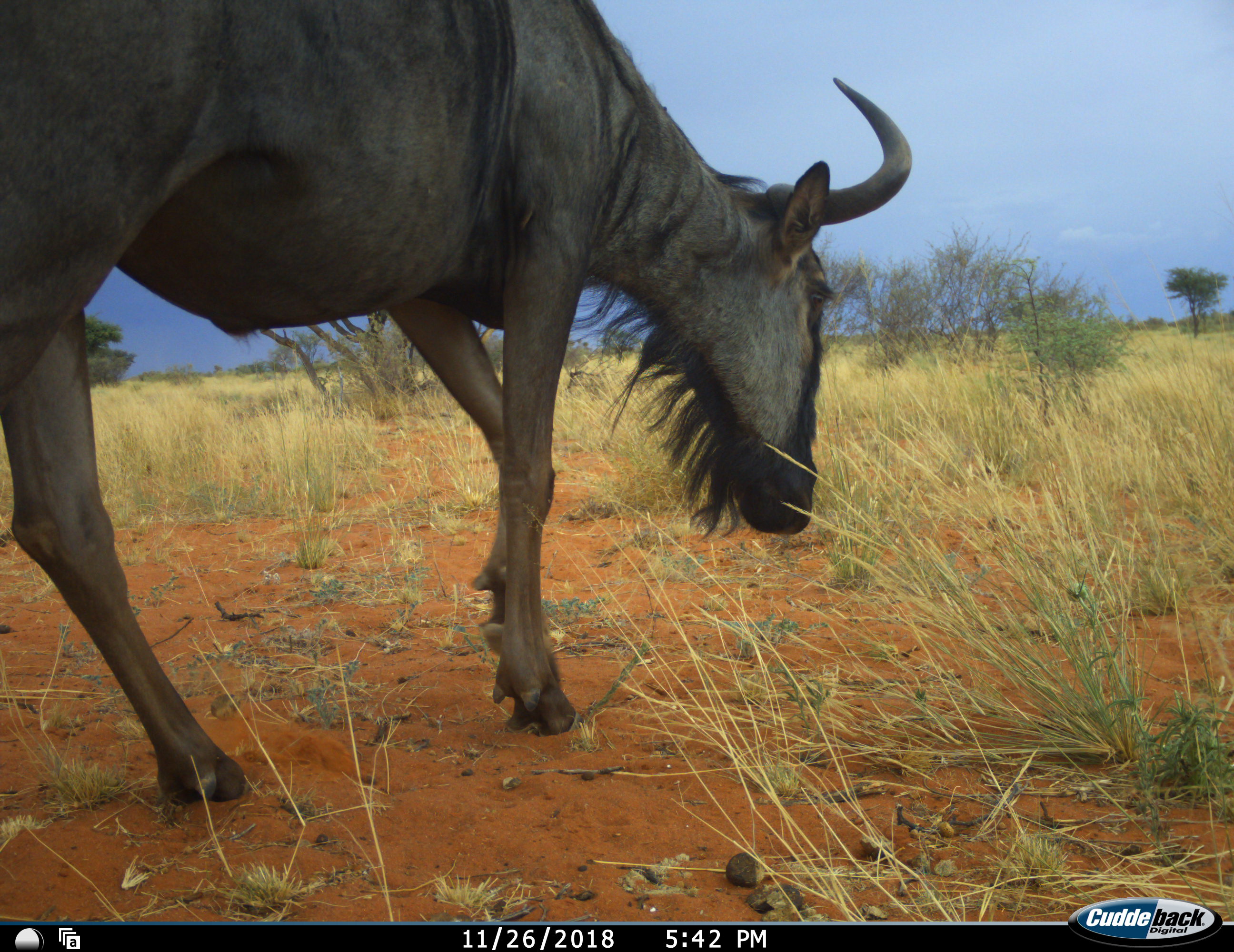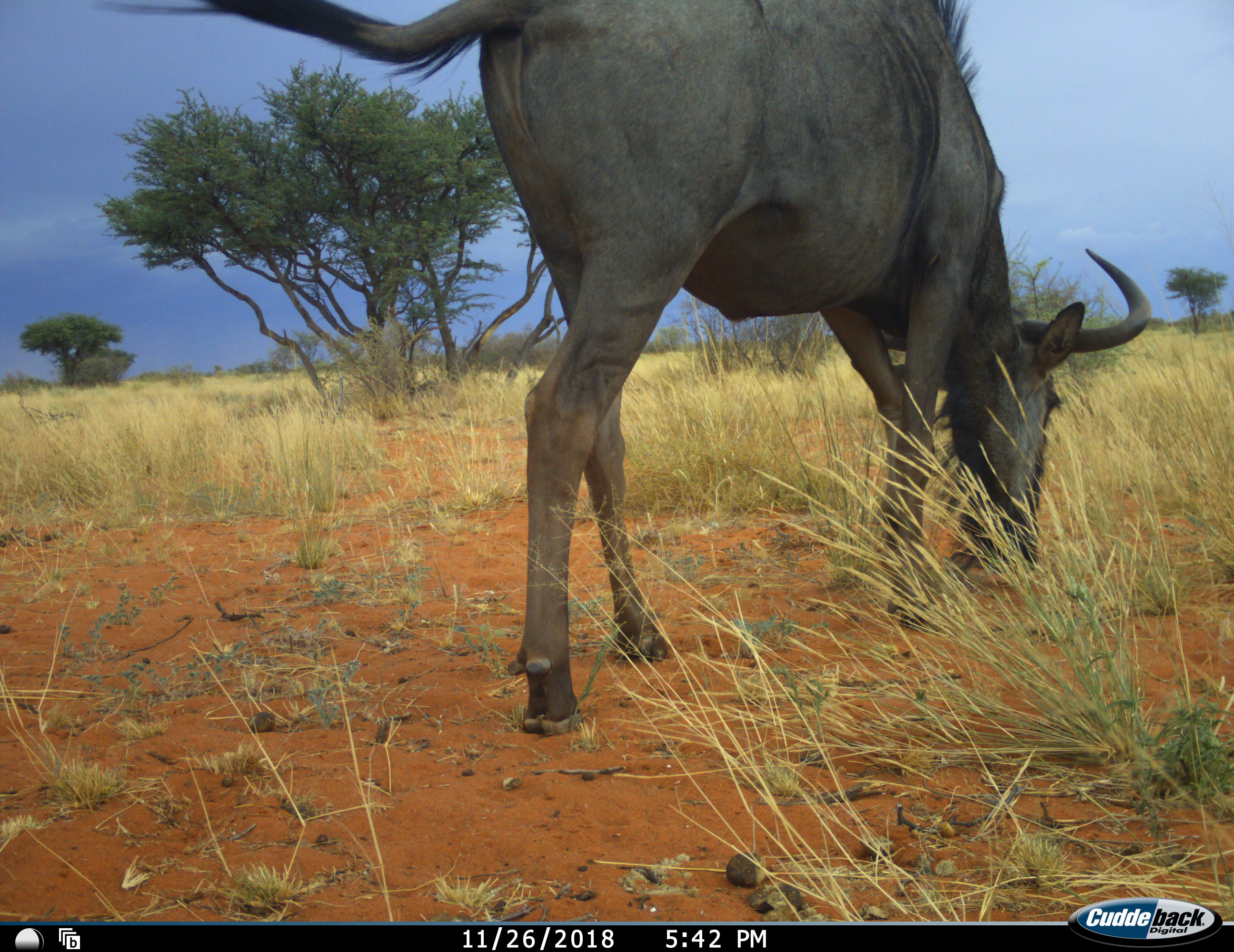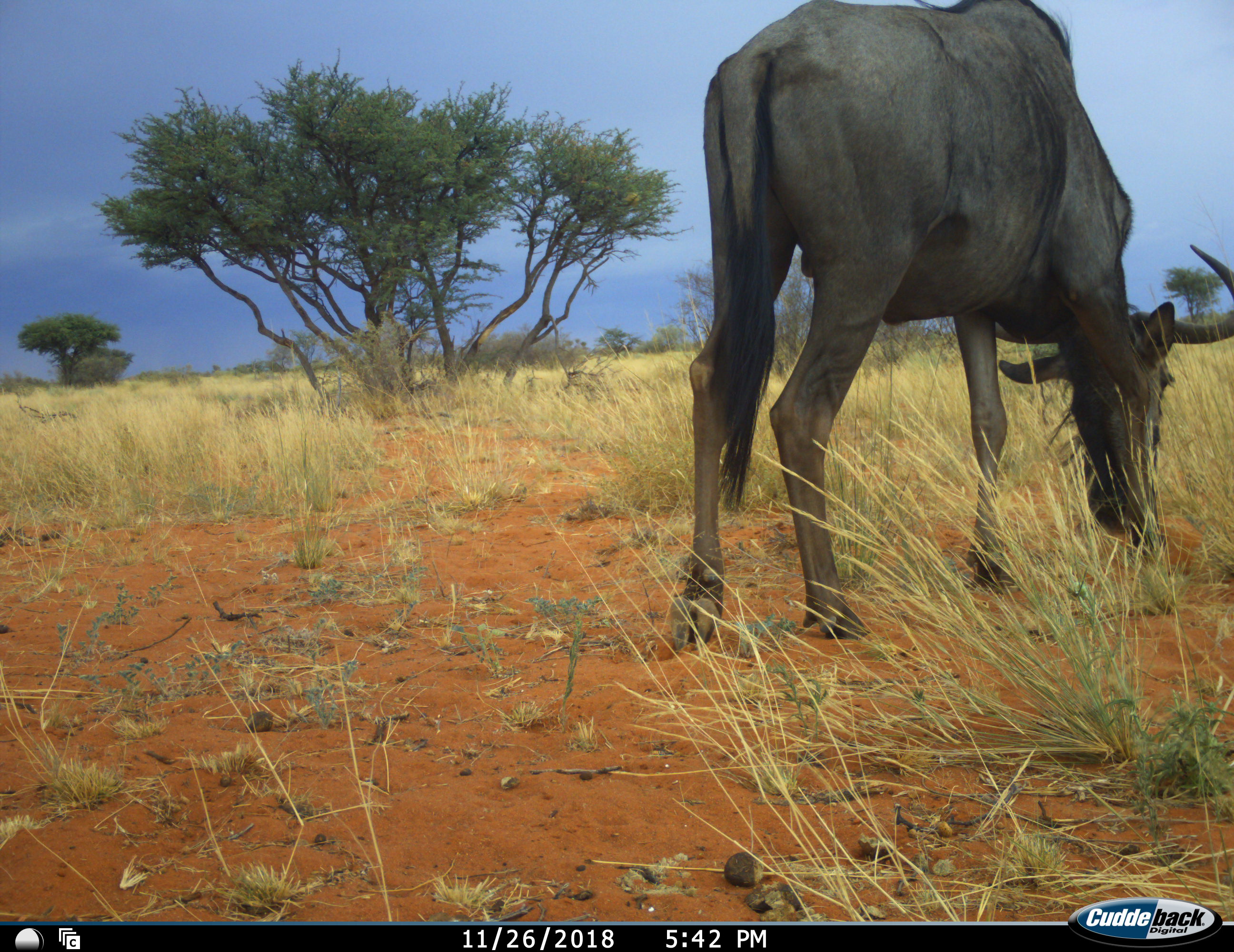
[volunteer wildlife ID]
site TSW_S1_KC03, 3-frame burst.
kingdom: Animalia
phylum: Chordata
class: Mammalia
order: Artiodactyla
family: Bovidae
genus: Connochaetes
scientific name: Connochaetes taurinus taurinus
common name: blue wildebeest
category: wildebeestblue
Wildebeestblue (blue wildebeest) (Connochaetes taurinus taurinus), count 1. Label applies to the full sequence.